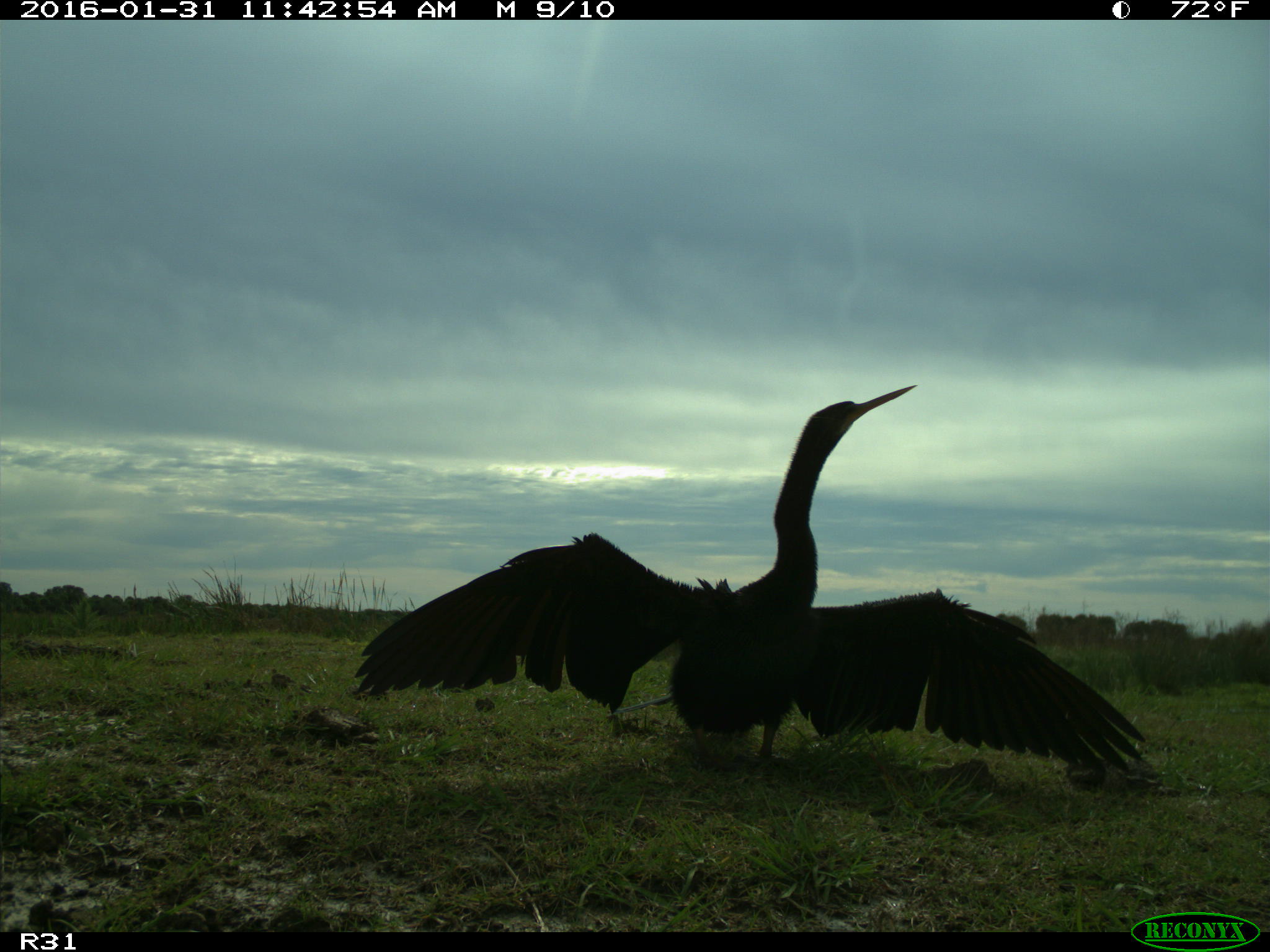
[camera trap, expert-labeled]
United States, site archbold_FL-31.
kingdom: Animalia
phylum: Chordata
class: Aves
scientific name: Aves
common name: birds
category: unidentified bird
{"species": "unidentified bird (birds) (Aves)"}